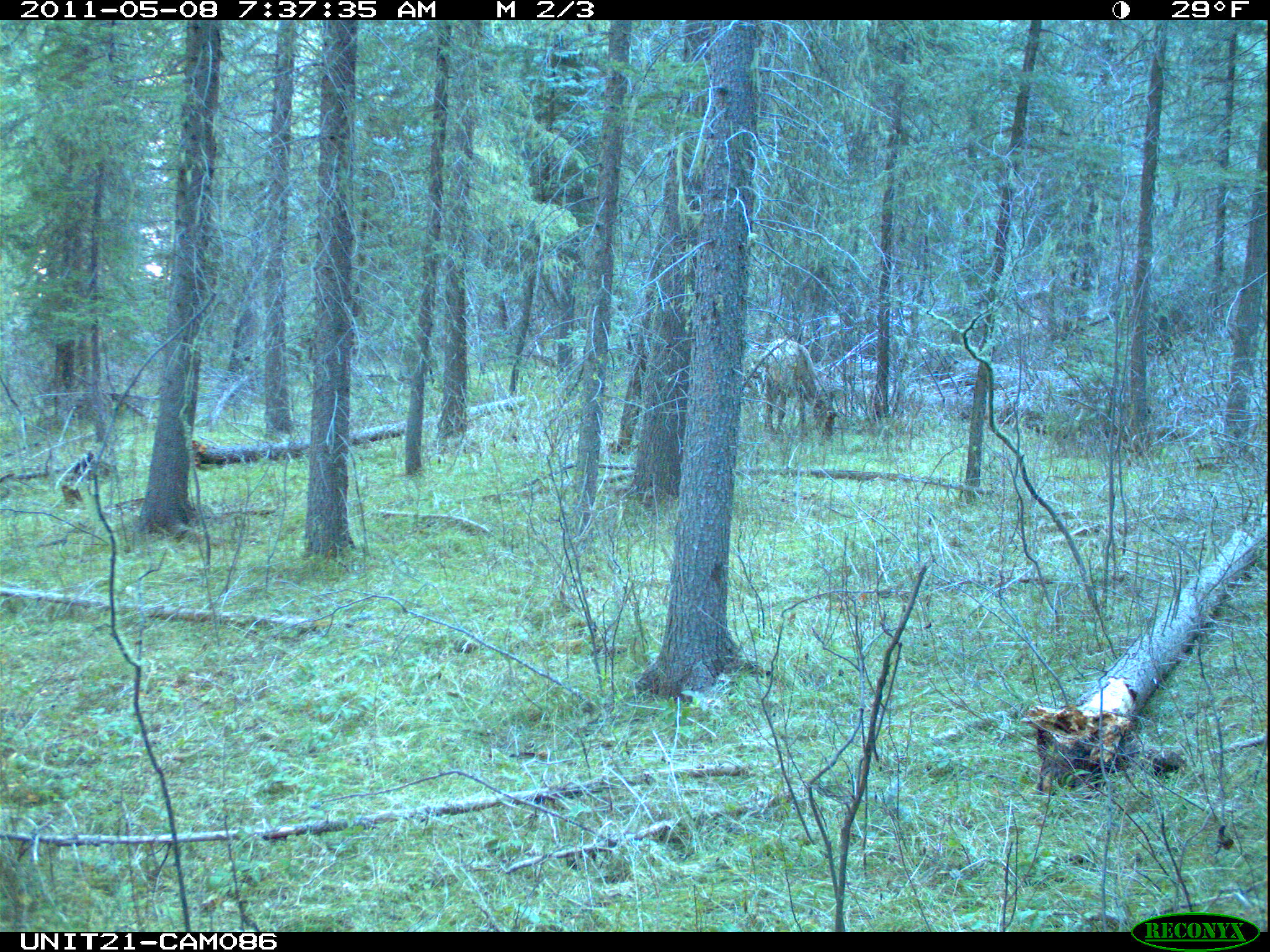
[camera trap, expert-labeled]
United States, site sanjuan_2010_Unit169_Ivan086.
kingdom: Animalia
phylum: Chordata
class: Mammalia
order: Artiodactyla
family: Cervidae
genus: Cervus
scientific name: Cervus elaphus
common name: red deer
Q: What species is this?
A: Cervus elaphus (red deer).